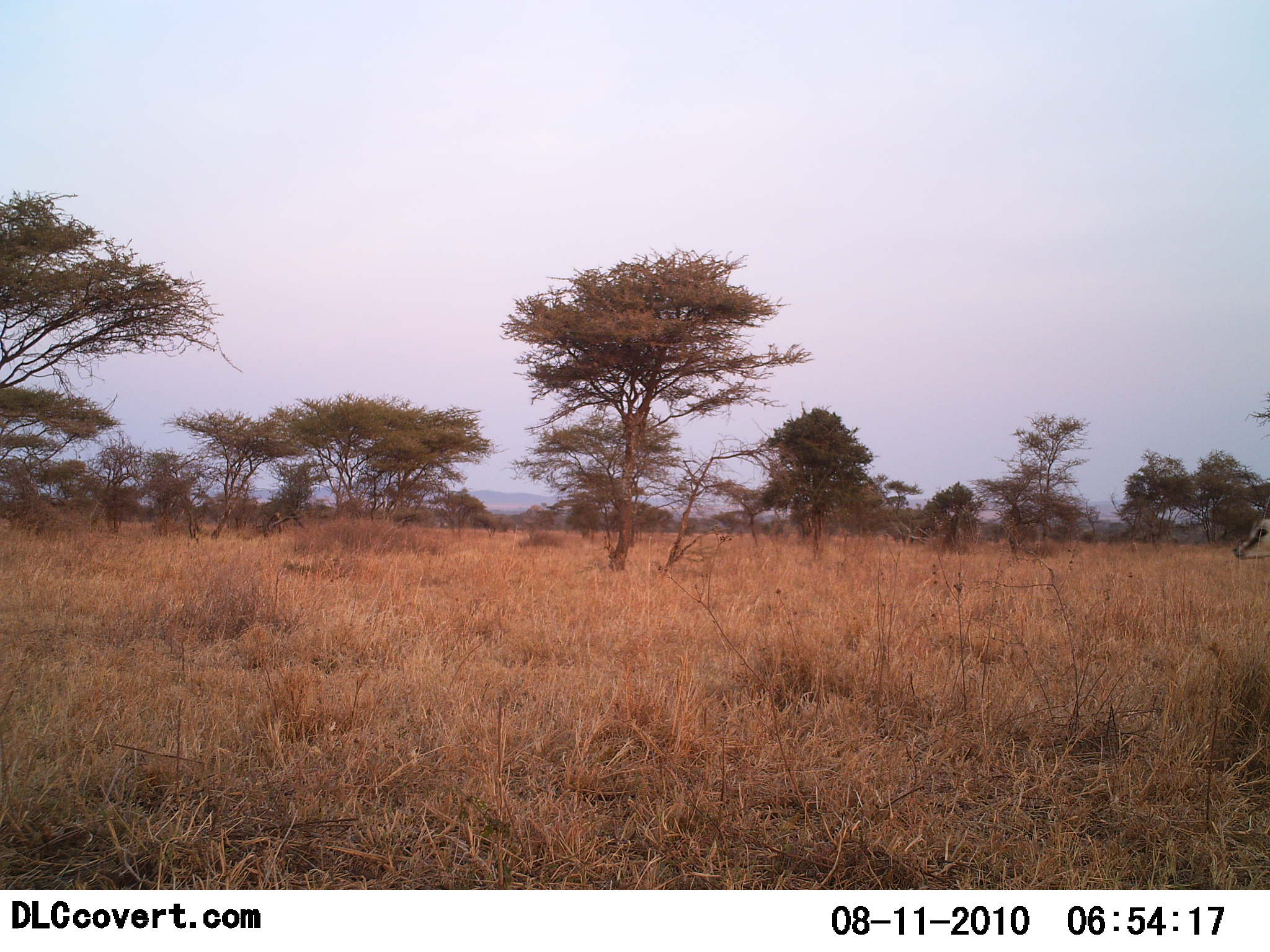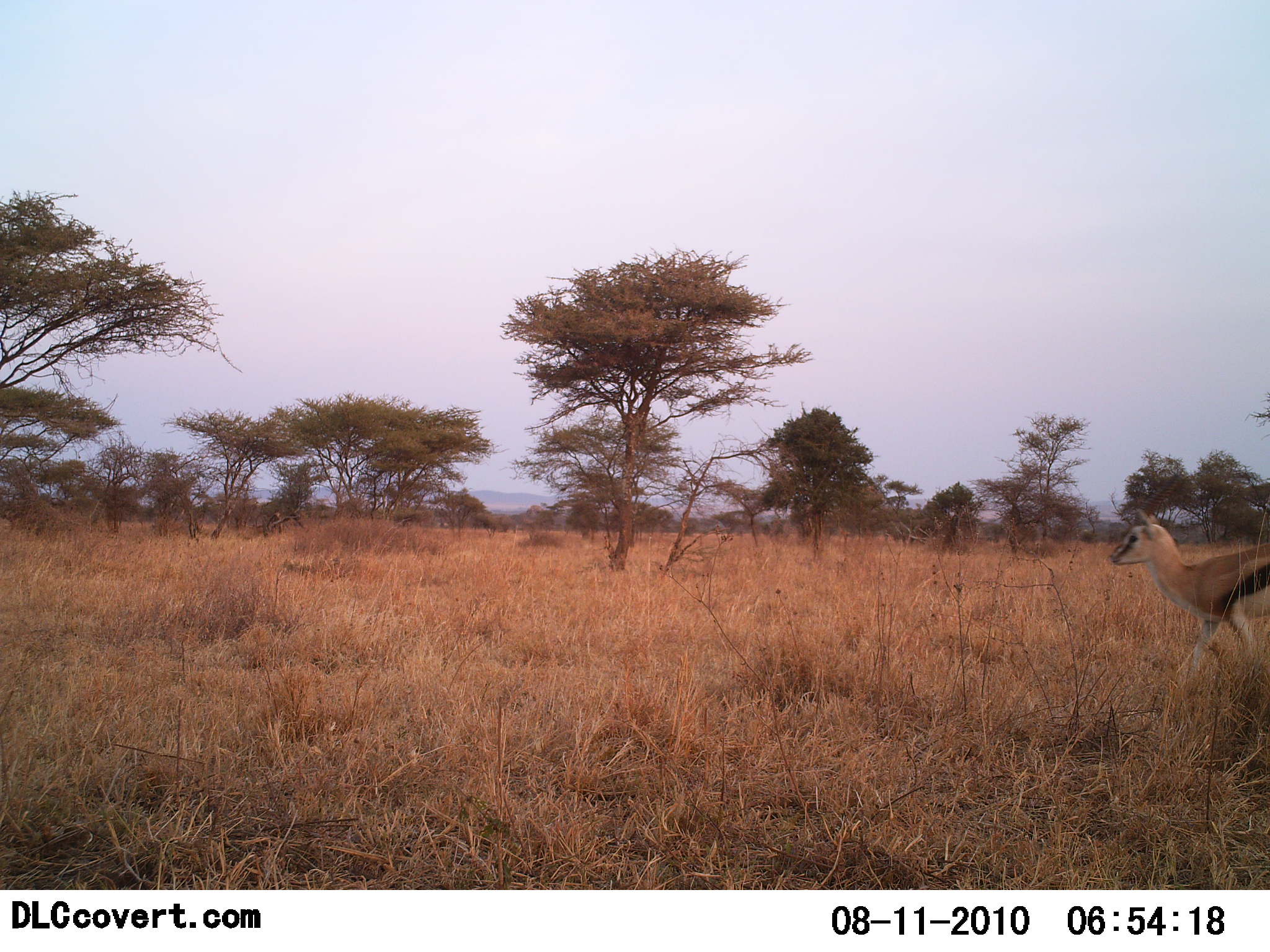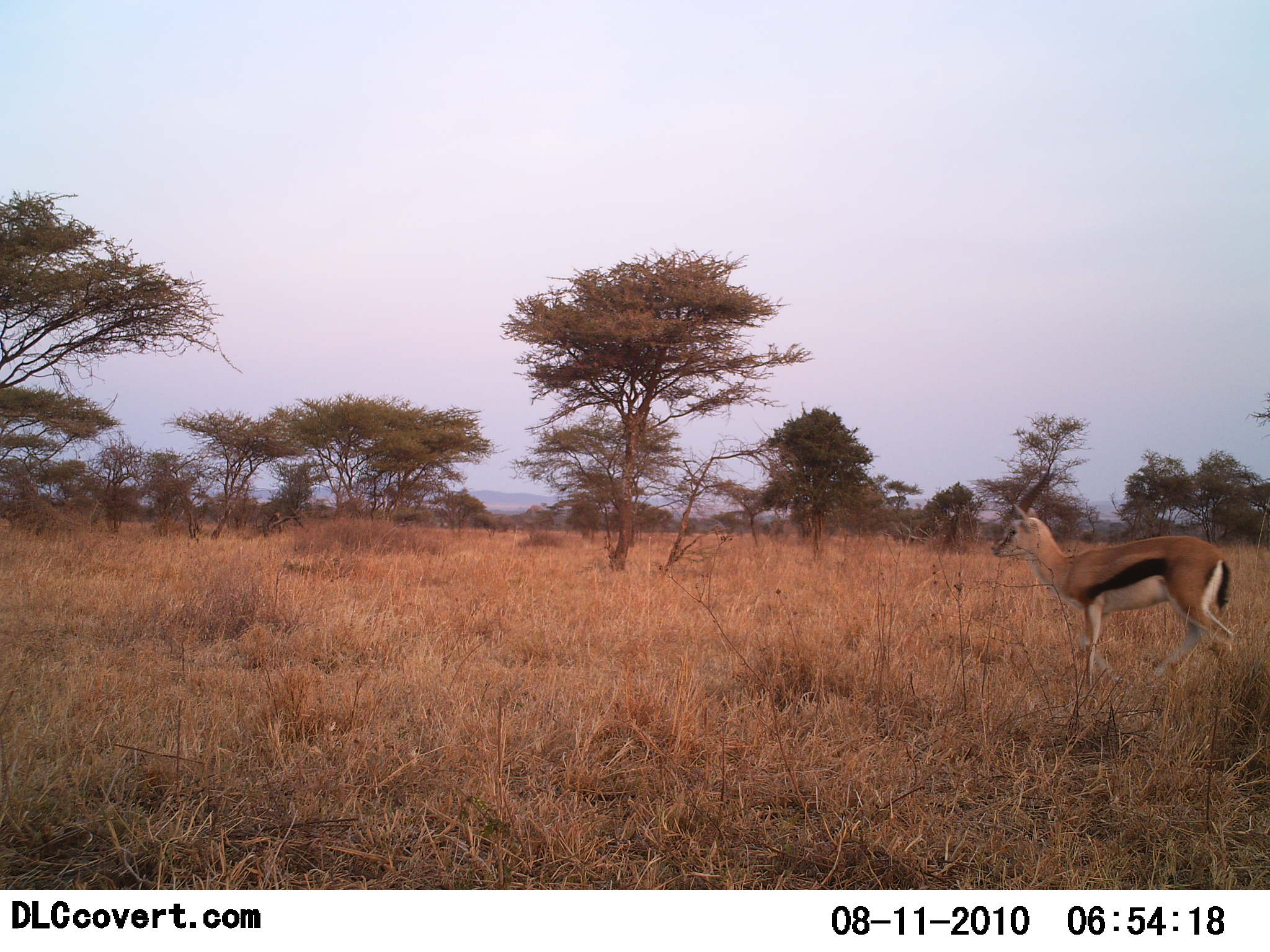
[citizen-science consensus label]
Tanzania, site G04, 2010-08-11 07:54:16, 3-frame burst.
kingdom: Animalia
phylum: Chordata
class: Mammalia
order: Artiodactyla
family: Bovidae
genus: Eudorcas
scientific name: Eudorcas thomsonii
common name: thomson's gazelle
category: gazellethomsons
Gazellethomsons (thomson's gazelle) (Eudorcas thomsonii), count 1. Behavior (volunteer vote fractions): standing 5%, resting 0%, moving 95%, interacting 0%. Young present (vote fraction): 0%. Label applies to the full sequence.